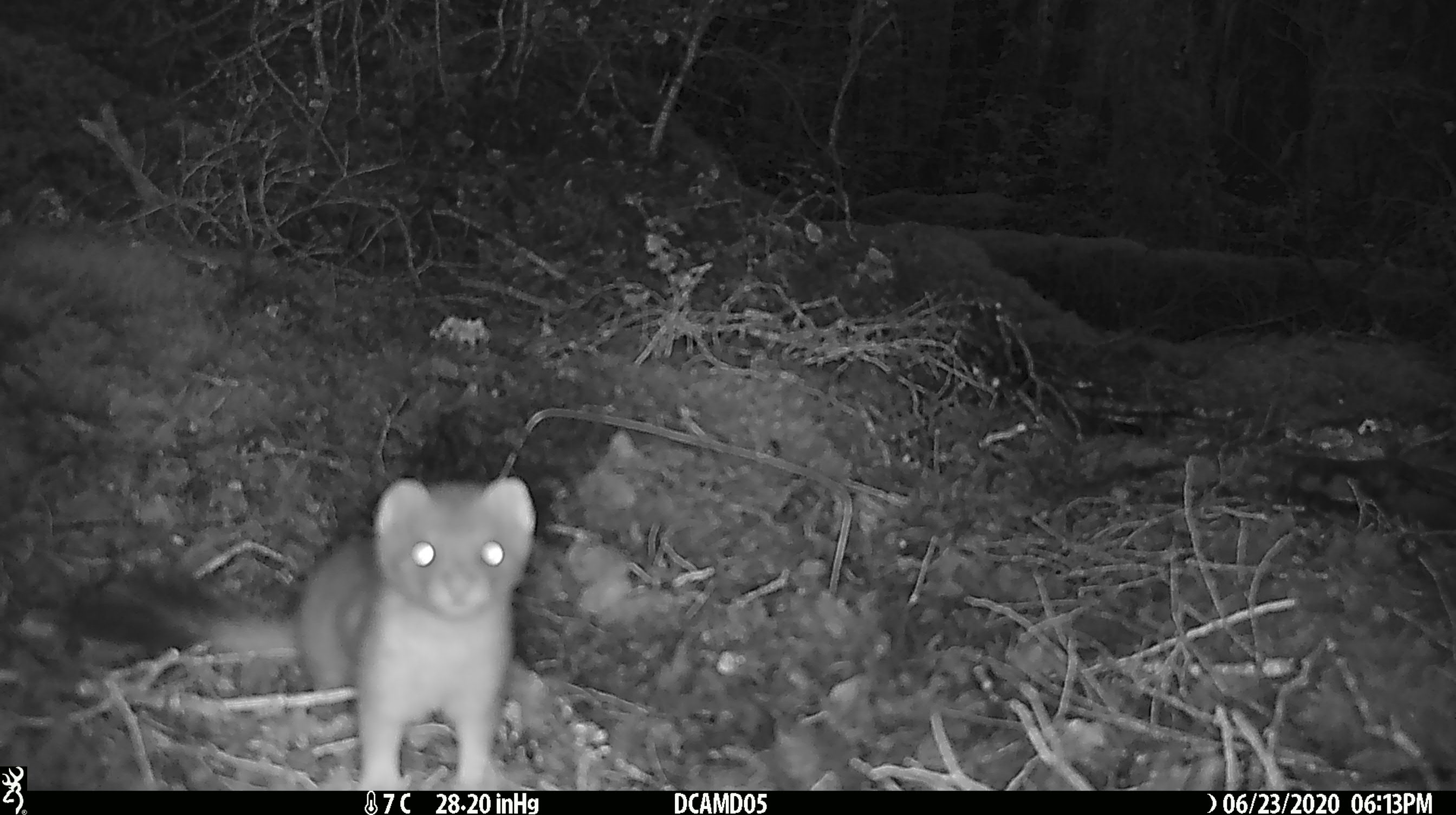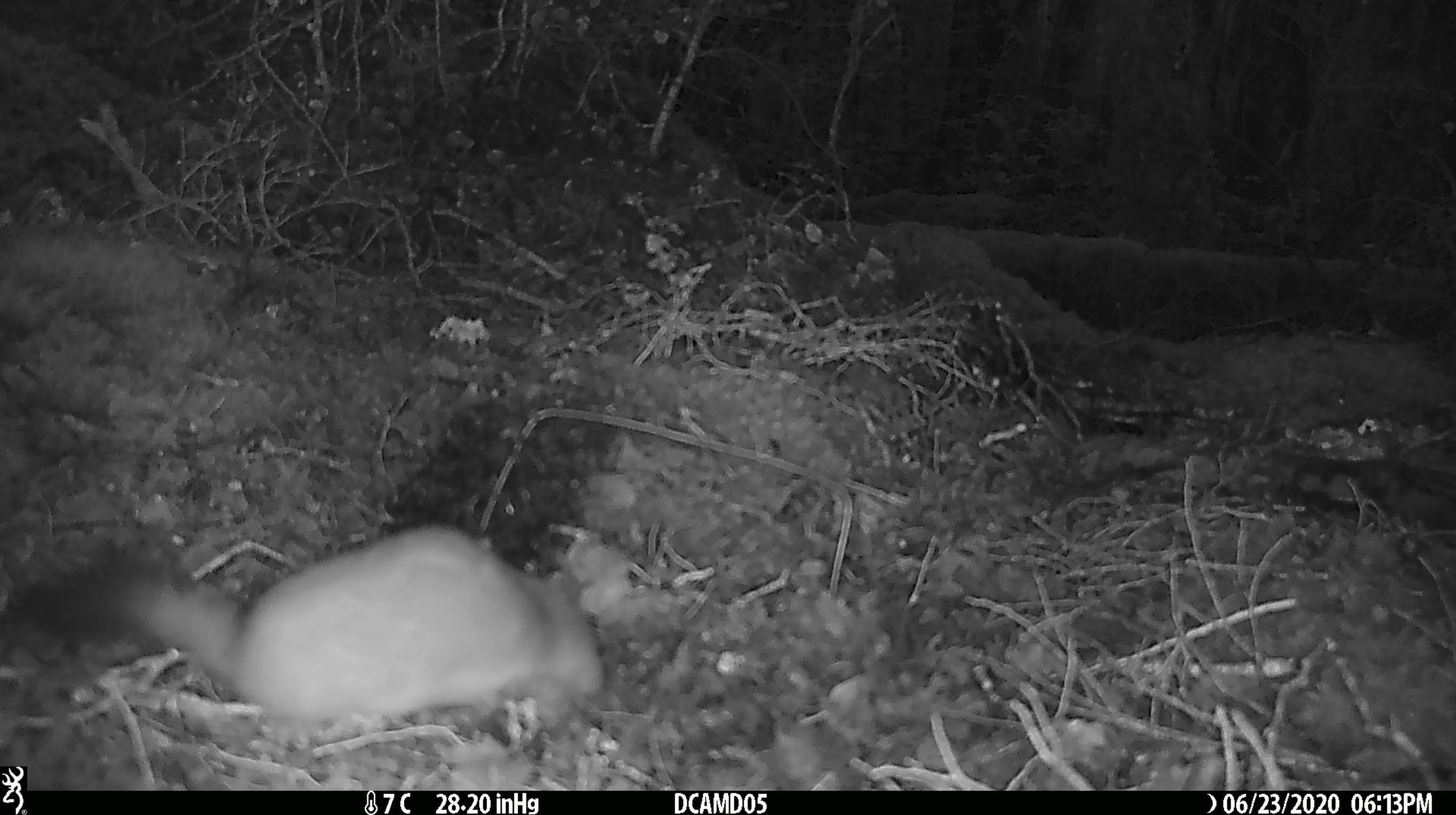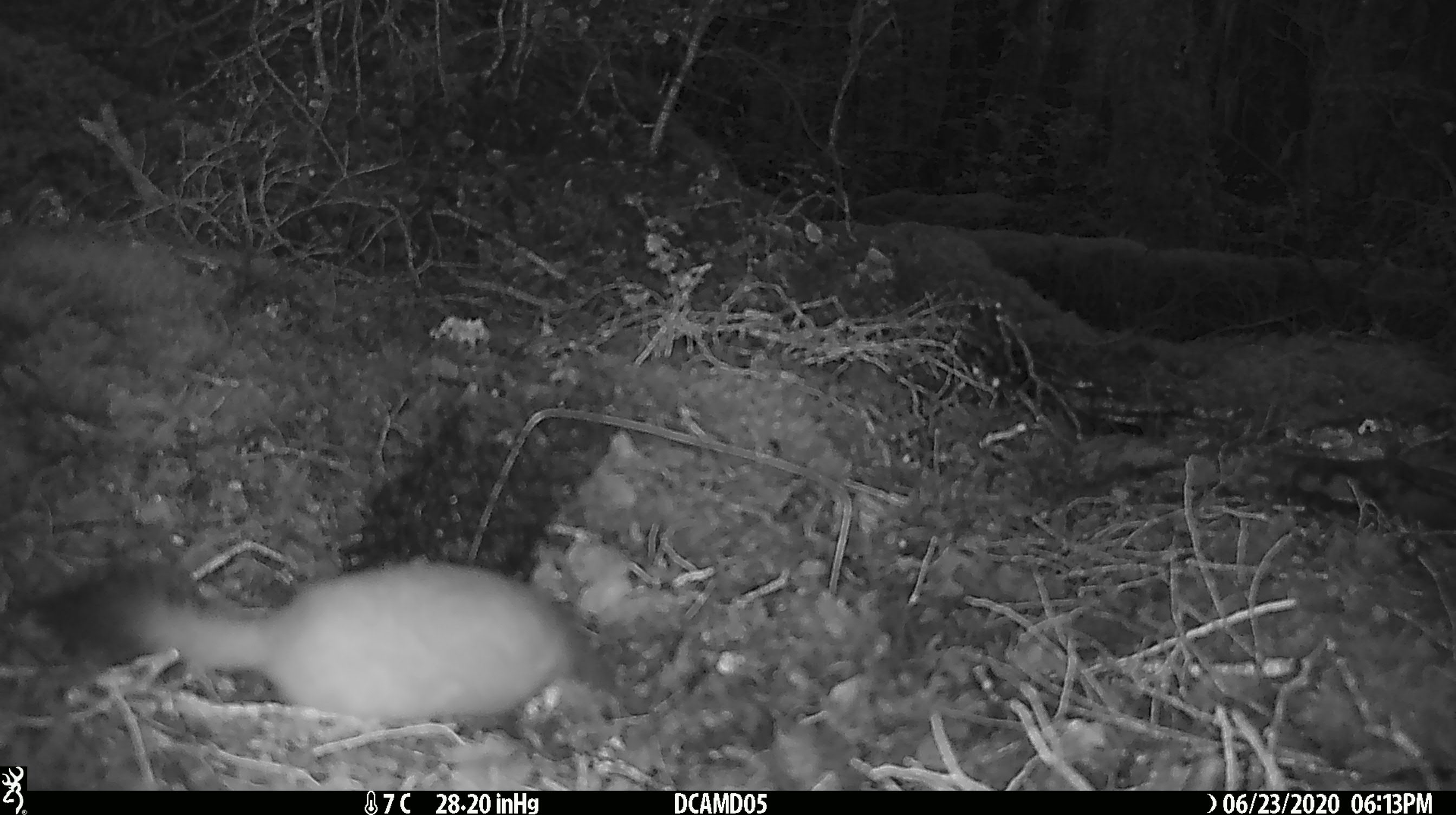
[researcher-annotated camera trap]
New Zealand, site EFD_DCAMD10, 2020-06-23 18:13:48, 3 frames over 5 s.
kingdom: Animalia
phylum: Chordata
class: Mammalia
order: Carnivora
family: Mustelidae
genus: Mustela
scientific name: Mustela erminea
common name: stoat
Stoat (Mustela erminea).